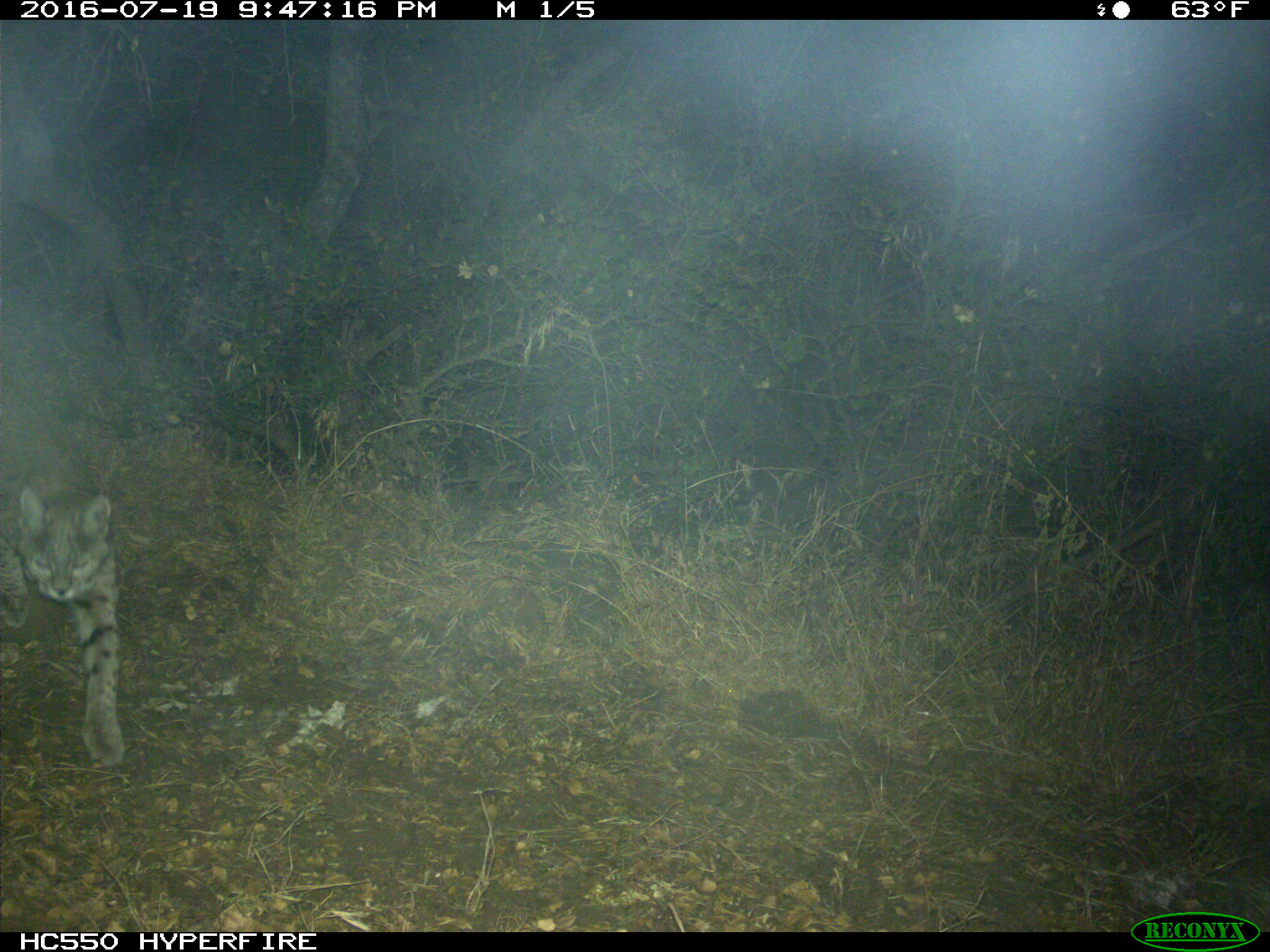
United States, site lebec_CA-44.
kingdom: Animalia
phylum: Chordata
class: Mammalia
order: Carnivora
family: Felidae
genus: Lynx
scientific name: Lynx rufus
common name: bobcat